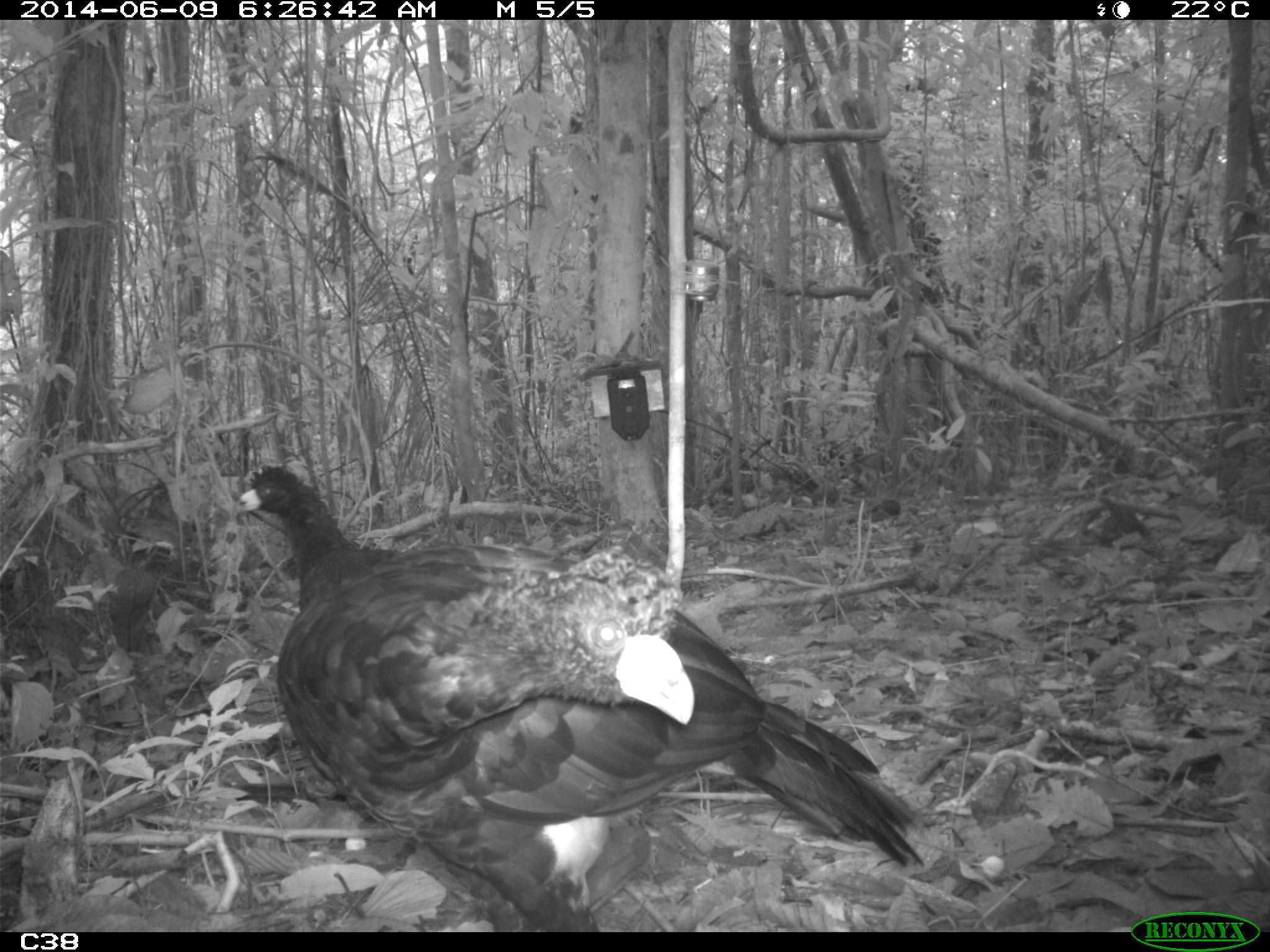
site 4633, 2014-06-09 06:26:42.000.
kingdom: Animalia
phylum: Chordata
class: Aves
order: Galliformes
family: Cracidae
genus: Crax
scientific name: Crax alector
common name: black curassow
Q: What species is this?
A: Crax alector (black curassow).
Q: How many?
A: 2.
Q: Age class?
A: Adult.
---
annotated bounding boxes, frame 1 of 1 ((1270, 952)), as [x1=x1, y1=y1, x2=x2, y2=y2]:
crax alector: [x1=231, y1=463, x2=923, y2=931]